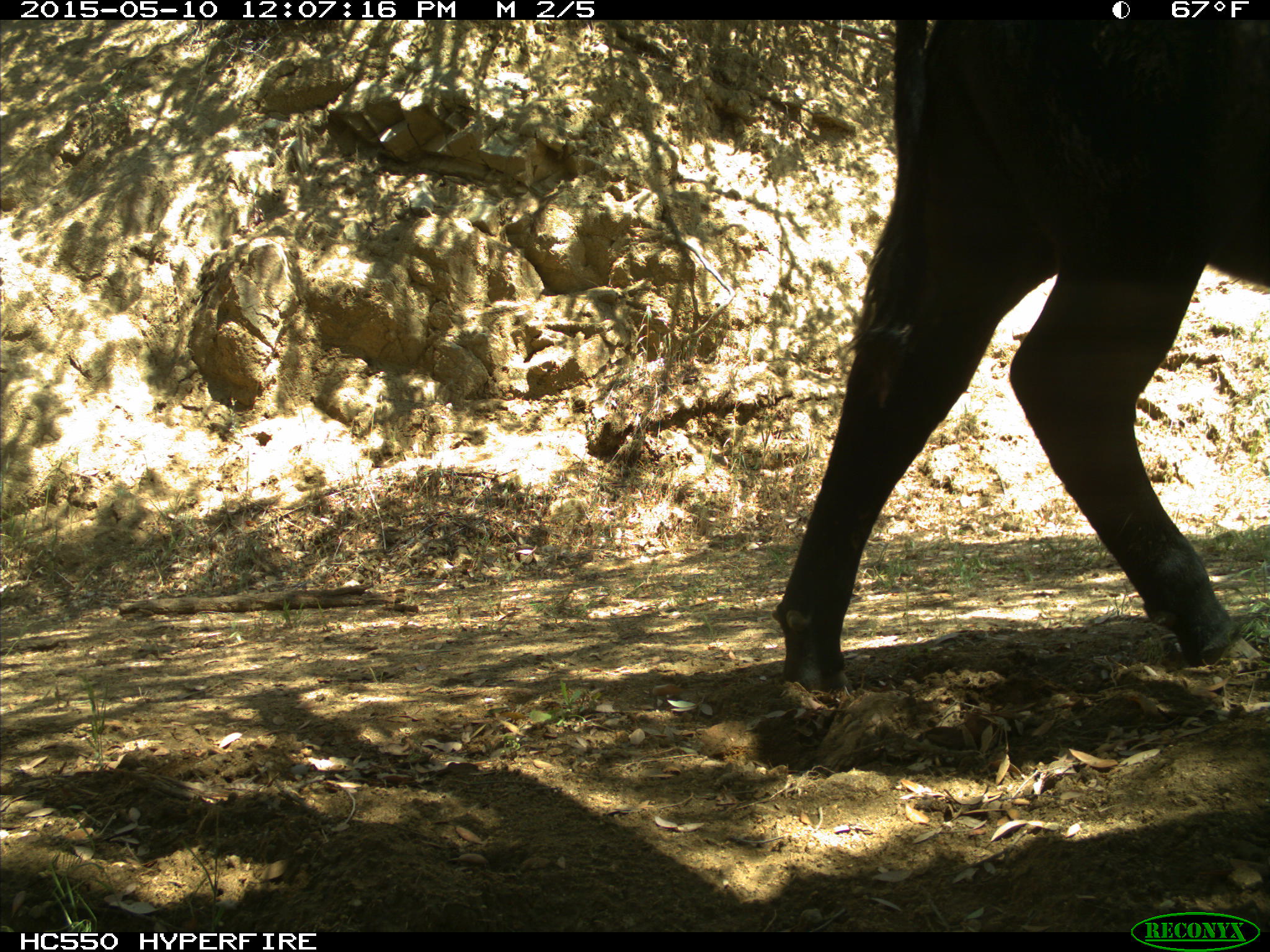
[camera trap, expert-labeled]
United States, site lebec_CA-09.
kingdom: Animalia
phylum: Chordata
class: Mammalia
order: Artiodactyla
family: Bovidae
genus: Bos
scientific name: Bos taurus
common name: domestic cow